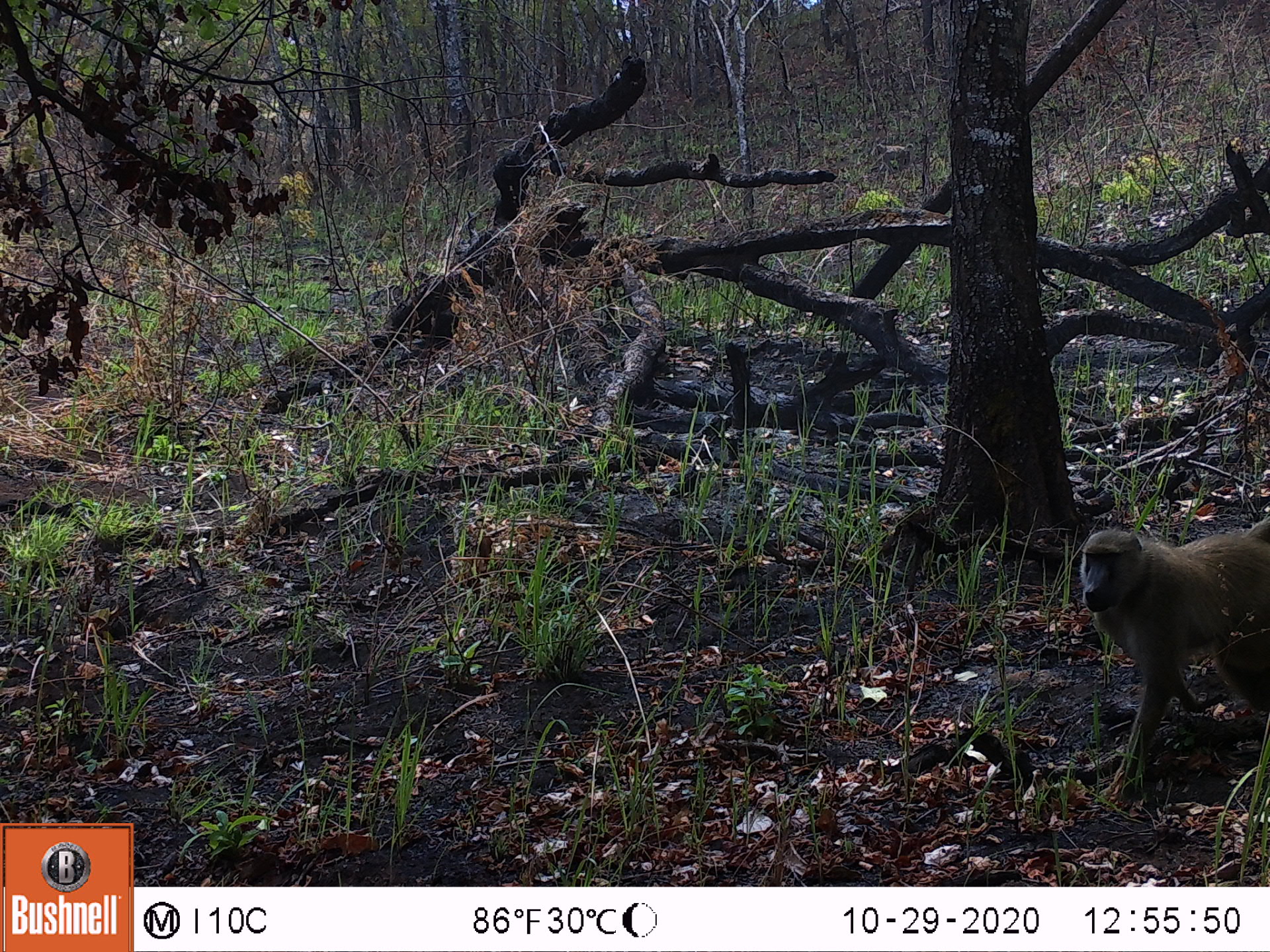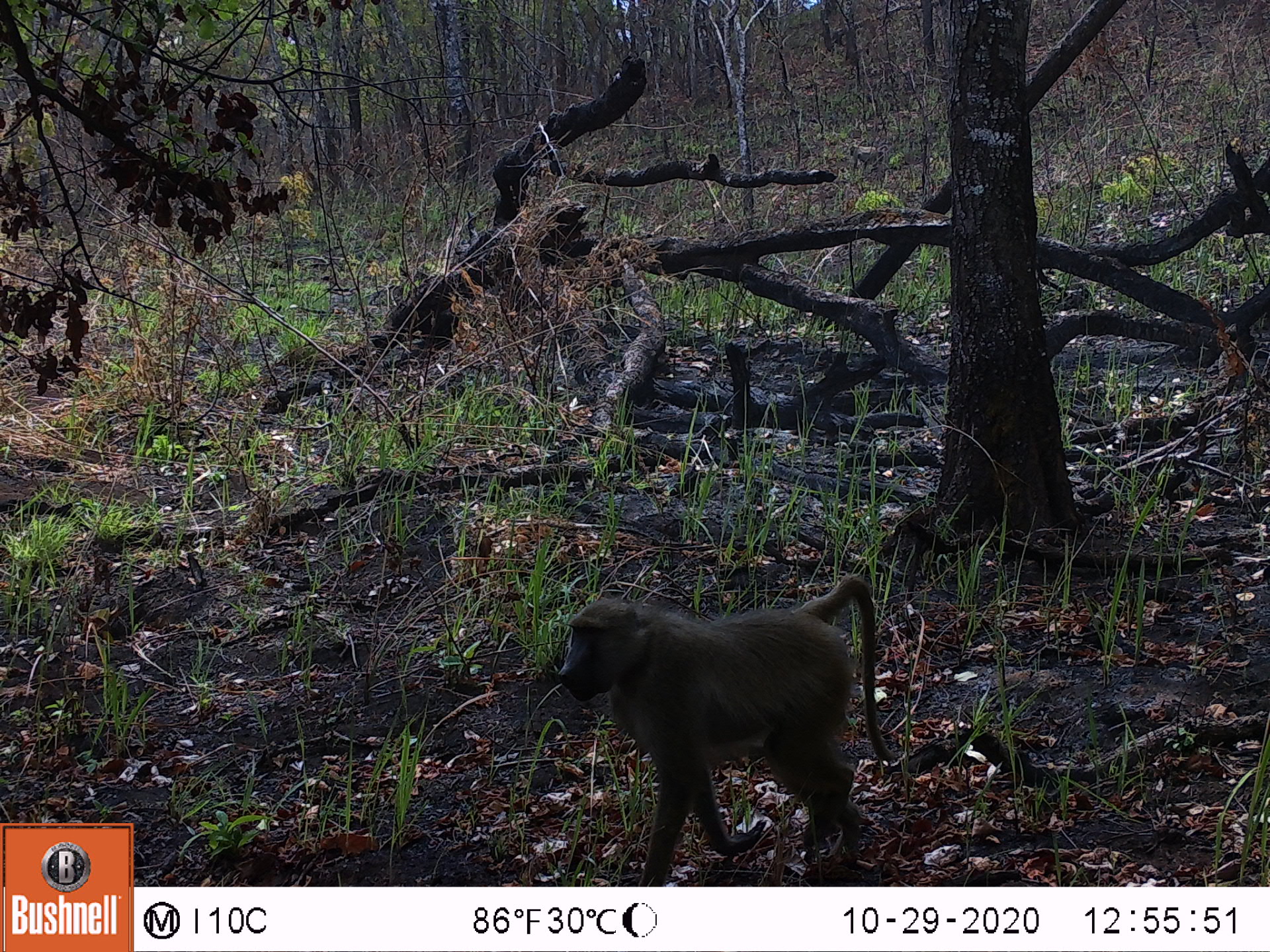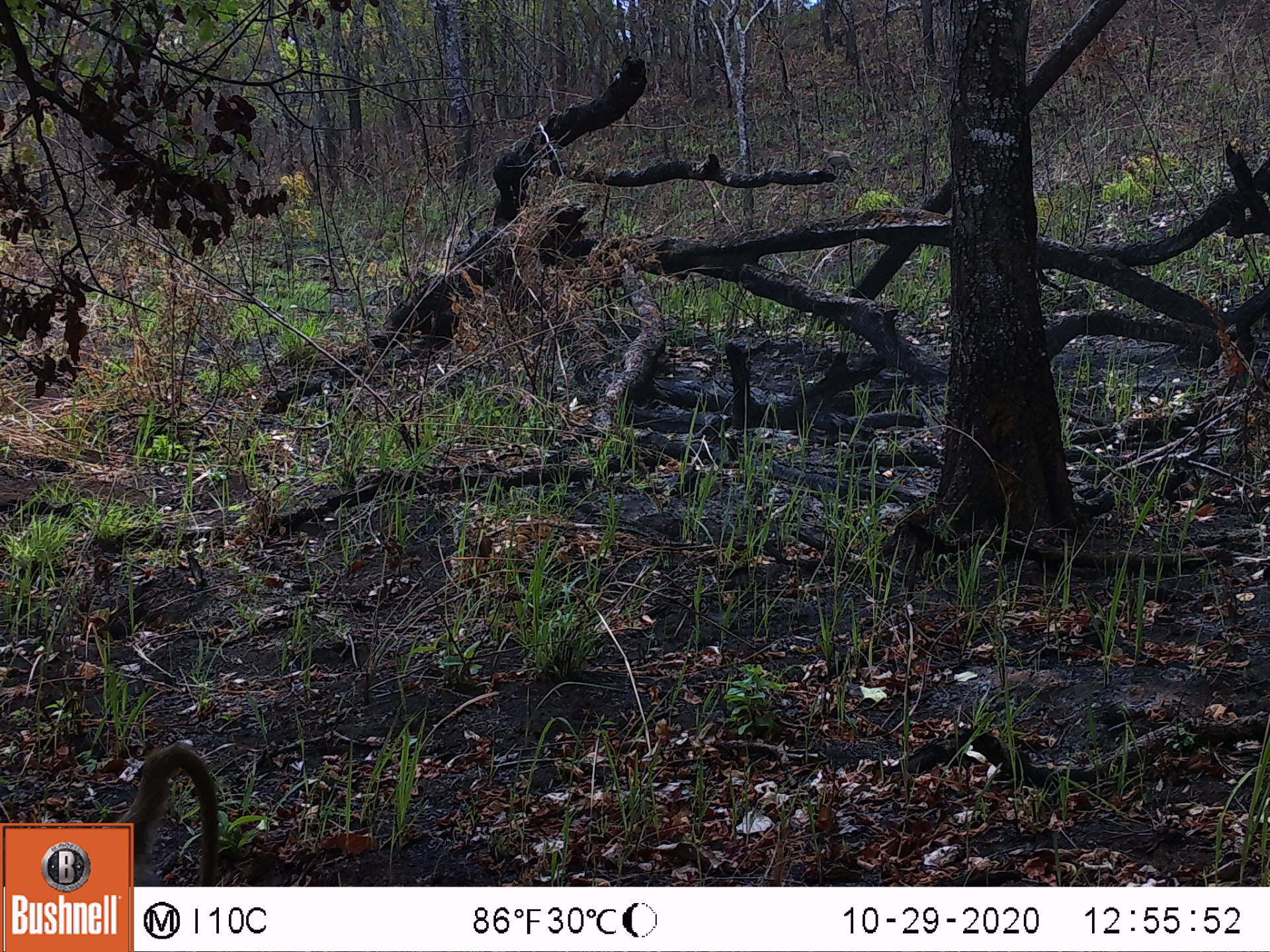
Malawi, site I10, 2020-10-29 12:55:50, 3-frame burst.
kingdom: Animalia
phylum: Chordata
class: Mammalia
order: Primates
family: Cercopithecidae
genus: Papio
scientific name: Papio cynocephalus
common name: yellow baboon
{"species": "yellow baboon (Papio cynocephalus)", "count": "1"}